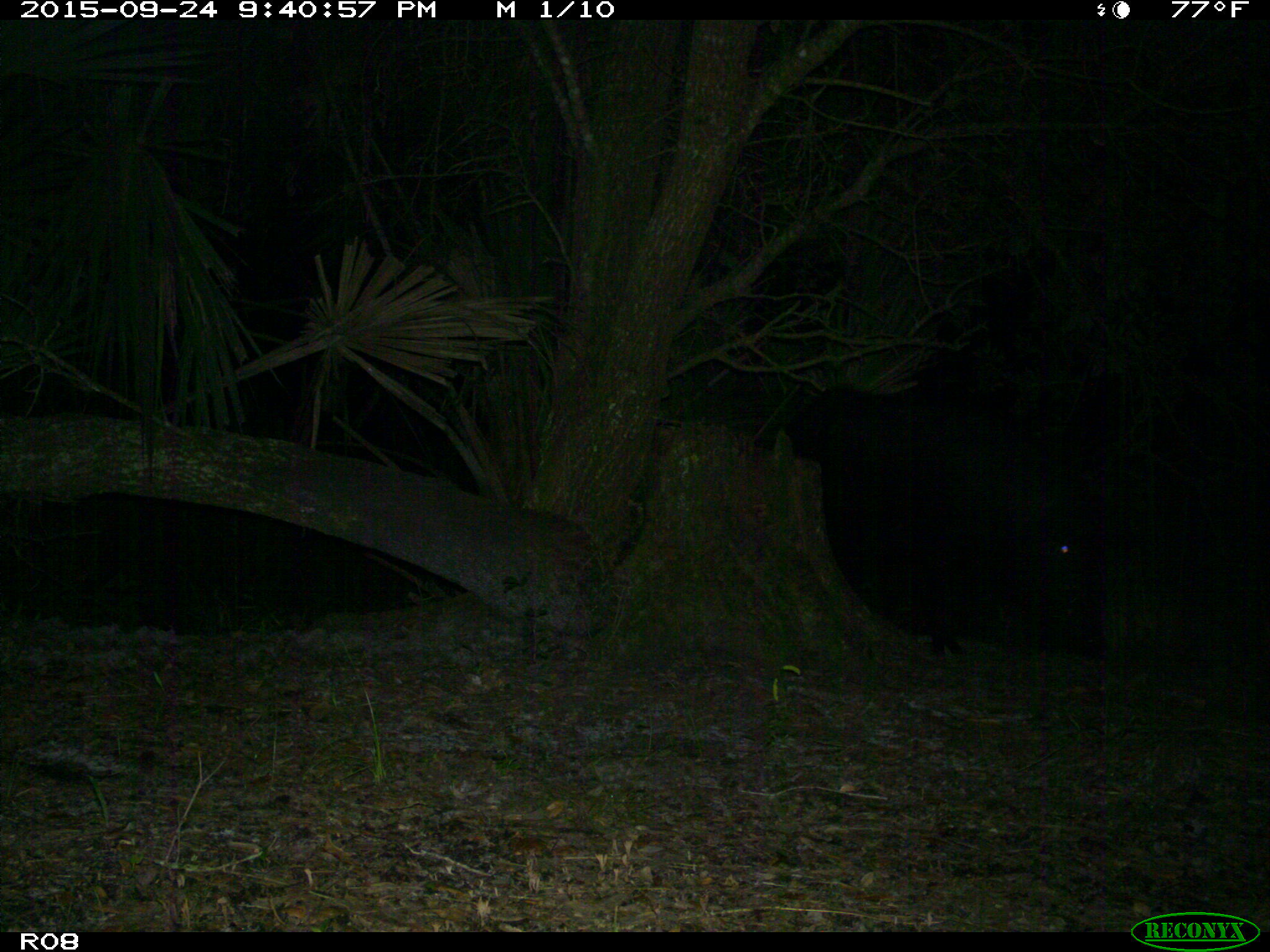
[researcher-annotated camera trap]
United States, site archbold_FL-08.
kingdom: Animalia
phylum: Chordata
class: Mammalia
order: Artiodactyla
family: Suidae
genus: Sus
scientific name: Sus scrofa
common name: wild boar